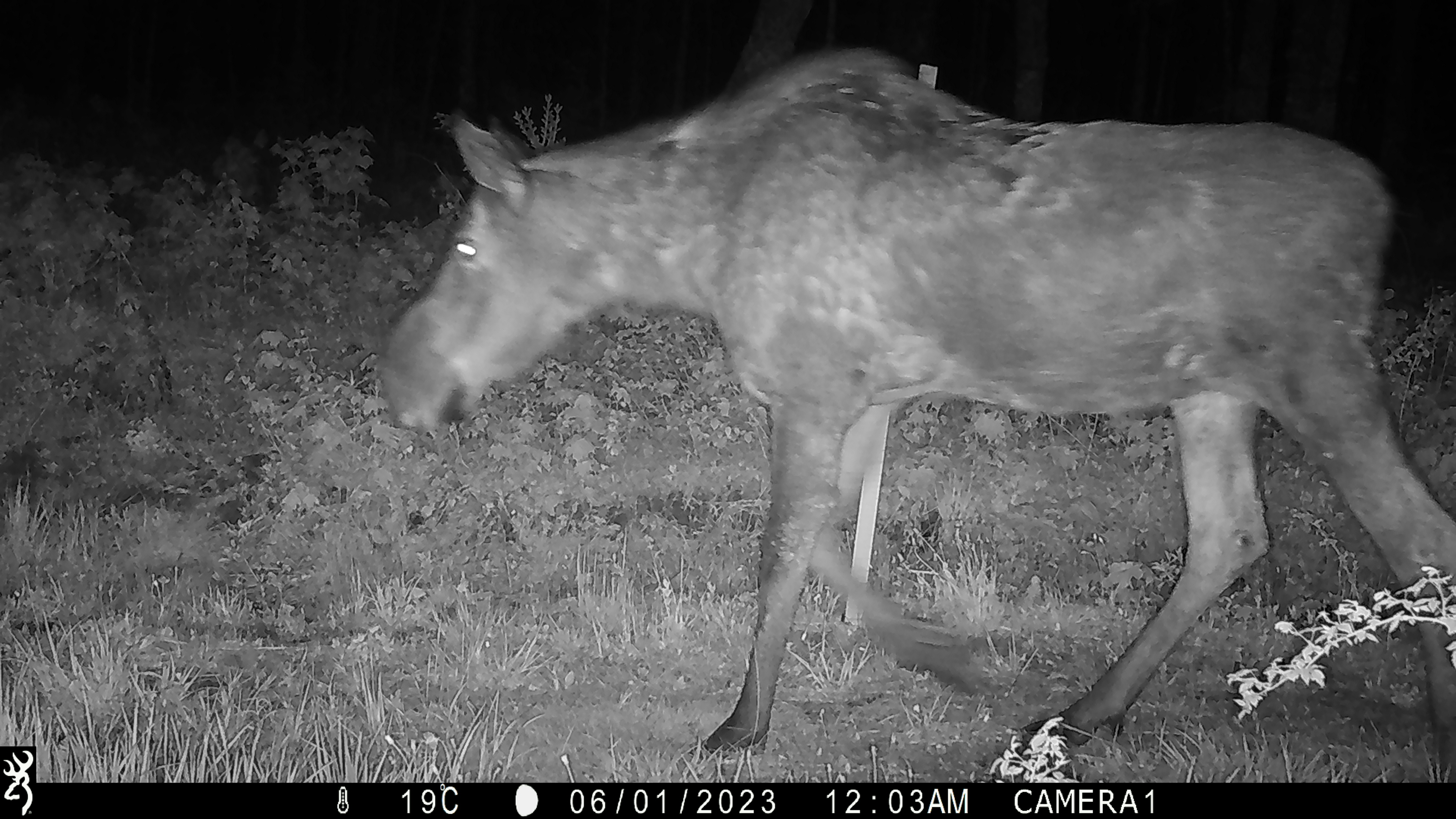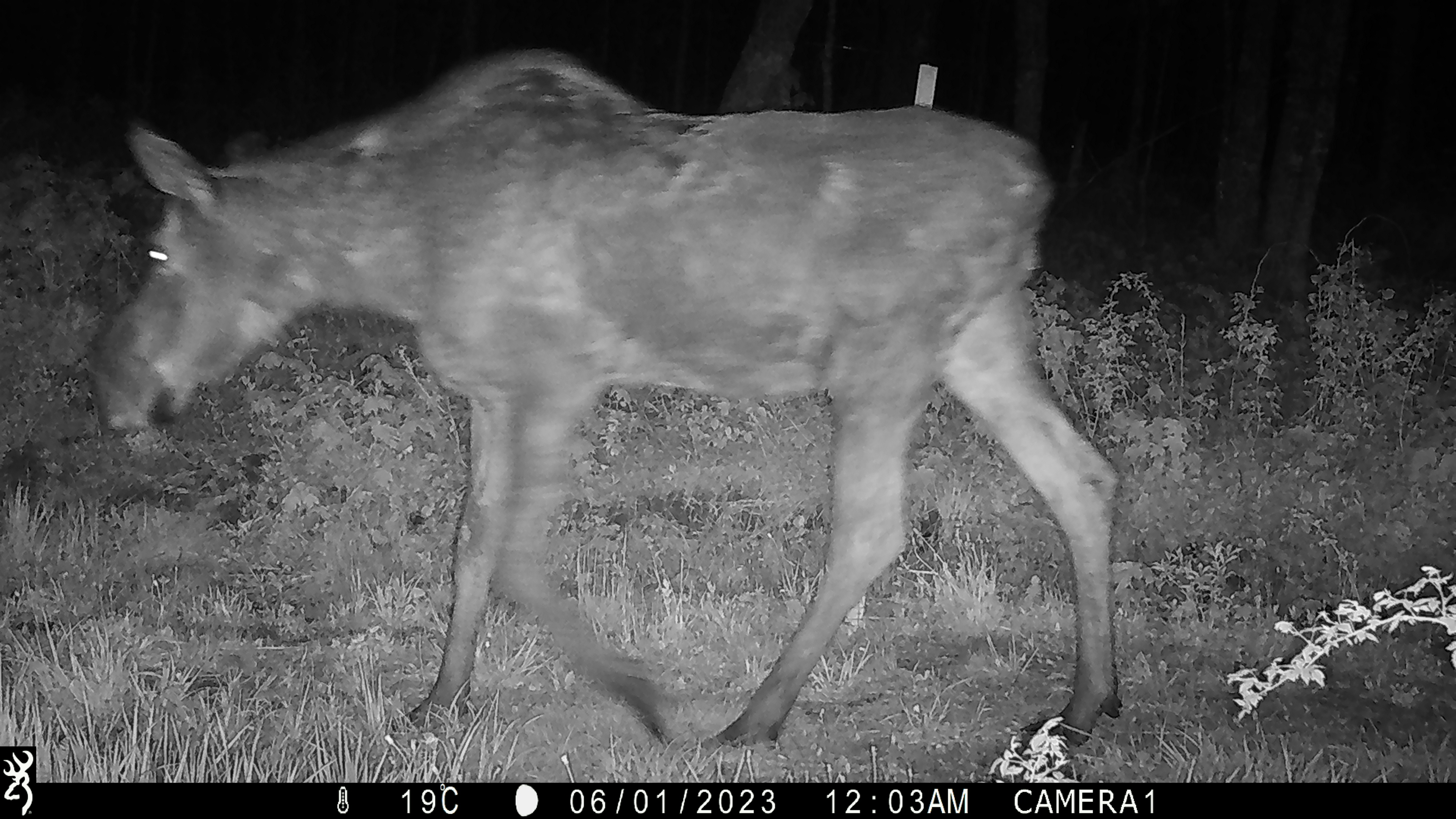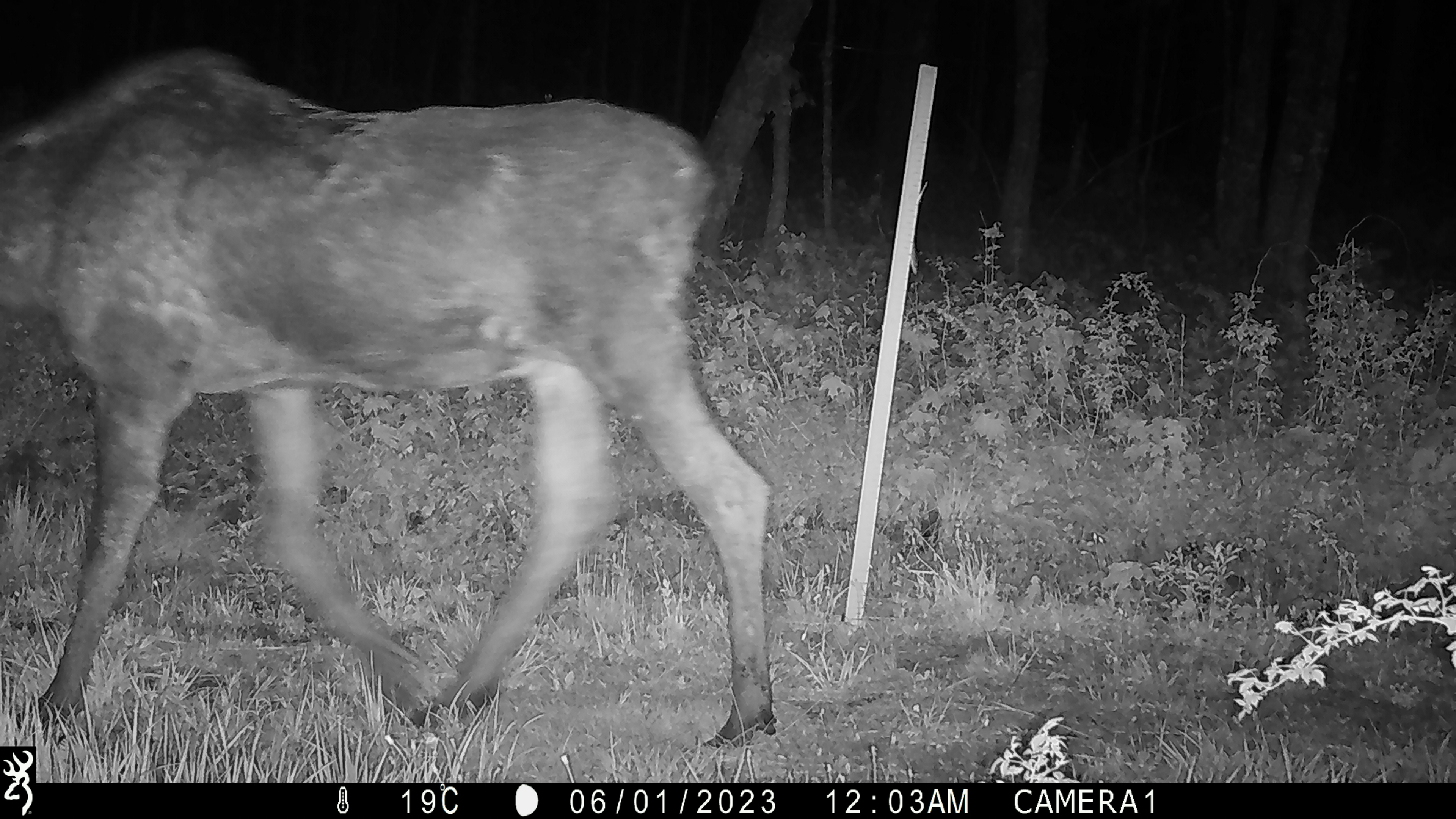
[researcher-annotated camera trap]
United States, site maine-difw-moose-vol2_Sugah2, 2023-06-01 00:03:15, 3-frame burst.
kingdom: Animalia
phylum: Chordata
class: Mammalia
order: Artiodactyla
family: Cervidae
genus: Alces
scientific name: Alces alces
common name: moose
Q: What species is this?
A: Moose (Alces alces).